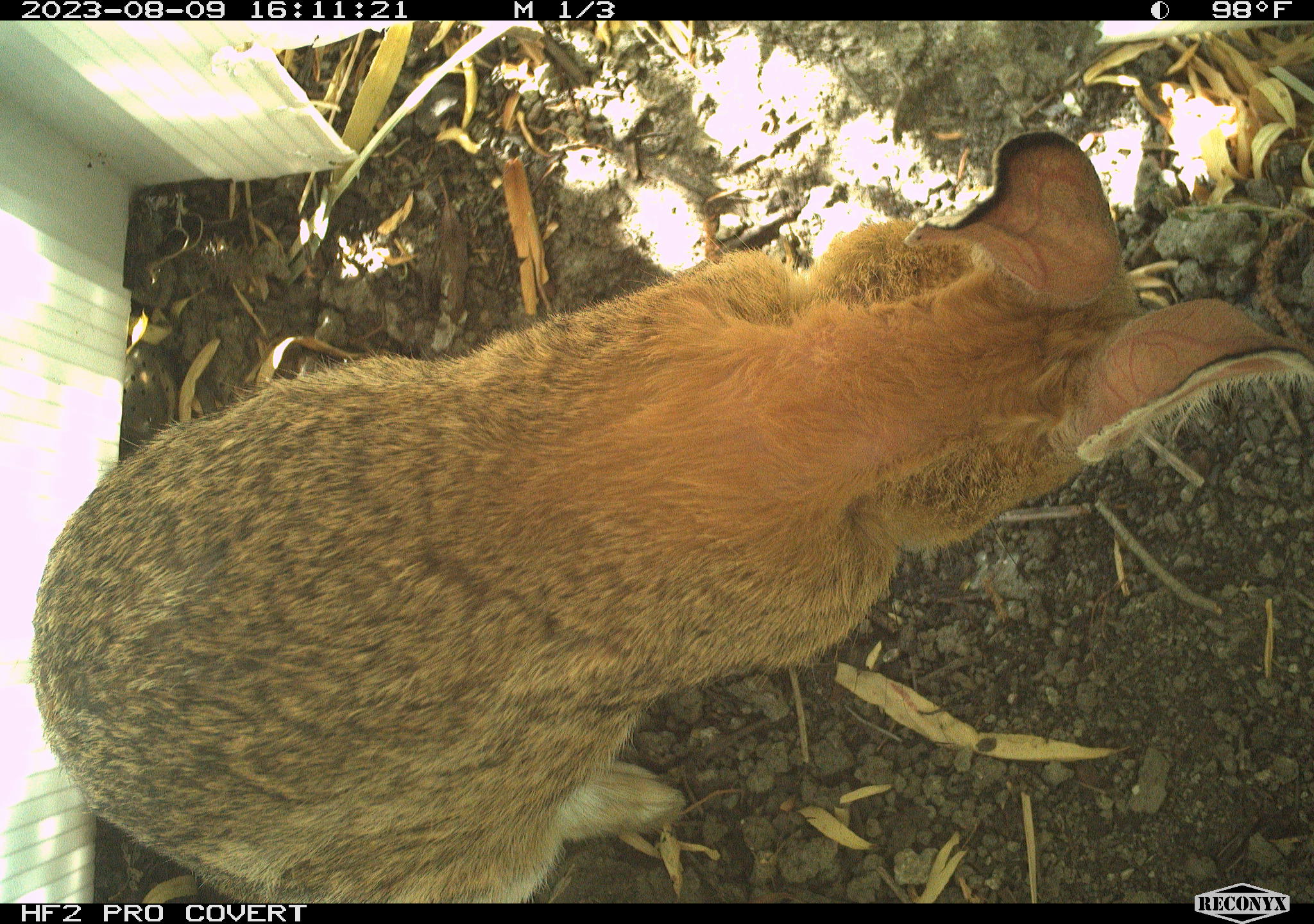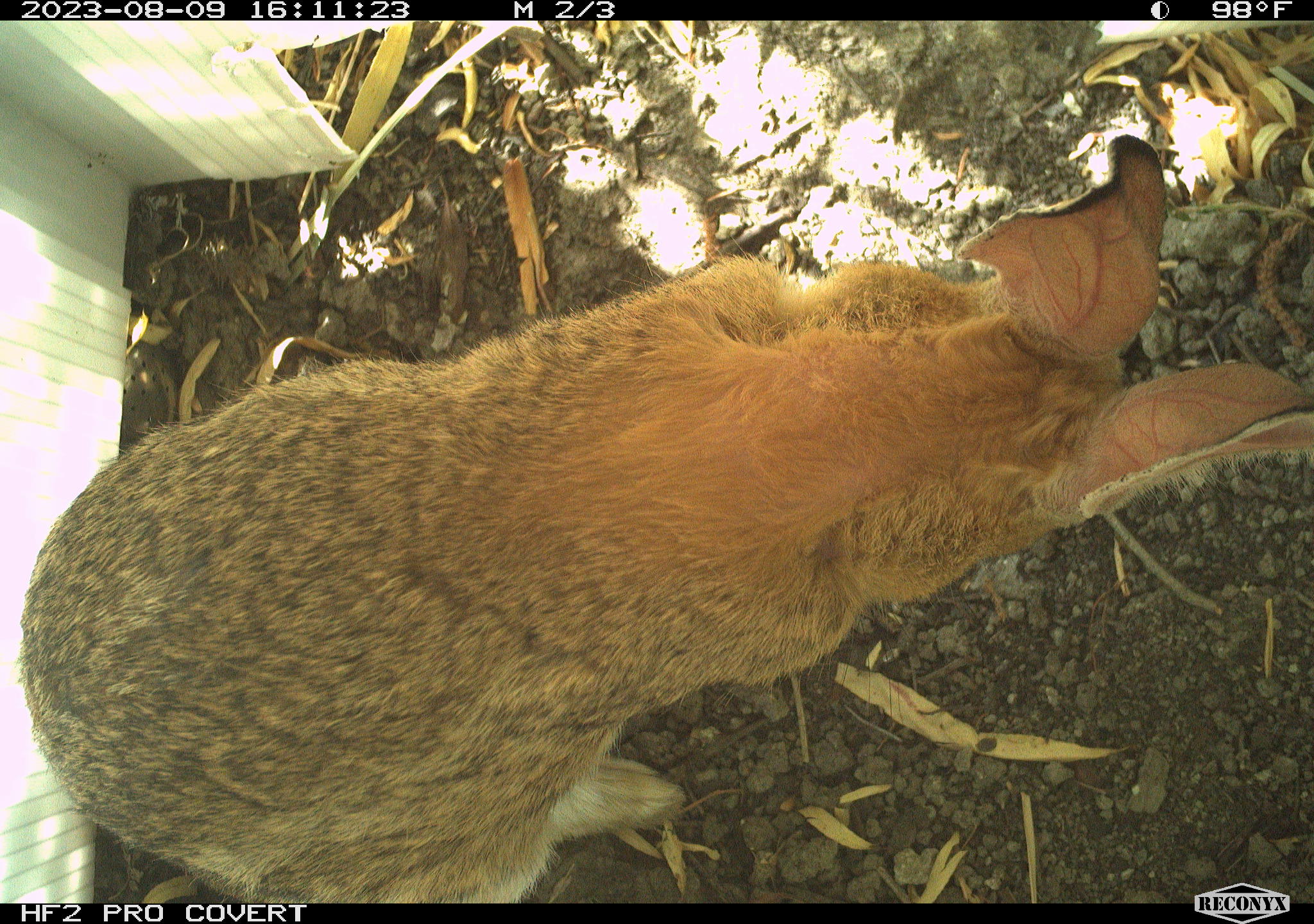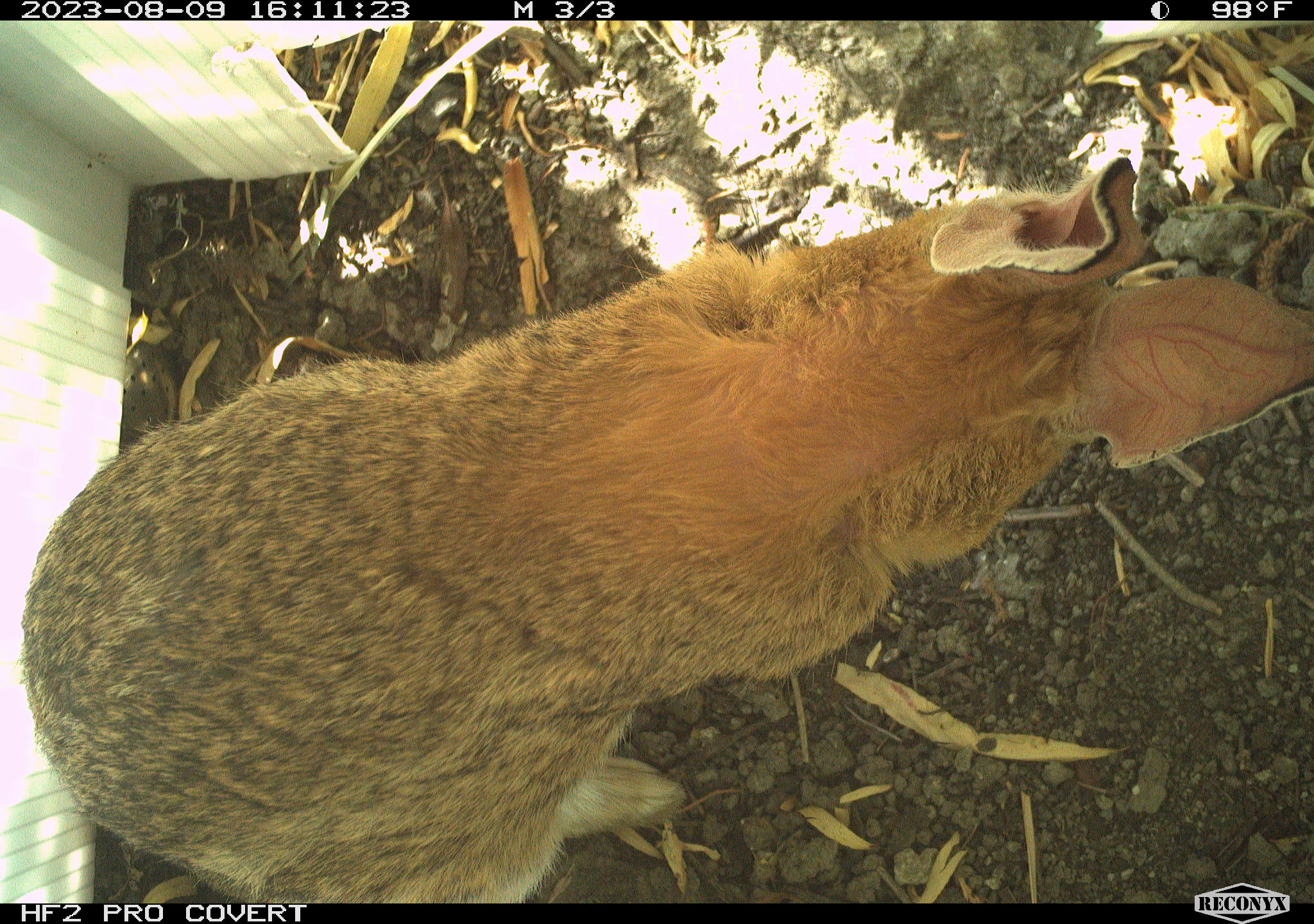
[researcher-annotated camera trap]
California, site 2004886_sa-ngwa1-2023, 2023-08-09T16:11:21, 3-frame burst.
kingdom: Animalia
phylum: Chordata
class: Mammalia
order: Lagomorpha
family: Leporidae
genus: Sylvilagus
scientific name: Sylvilagus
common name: cottontail rabbits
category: sylvilagus species